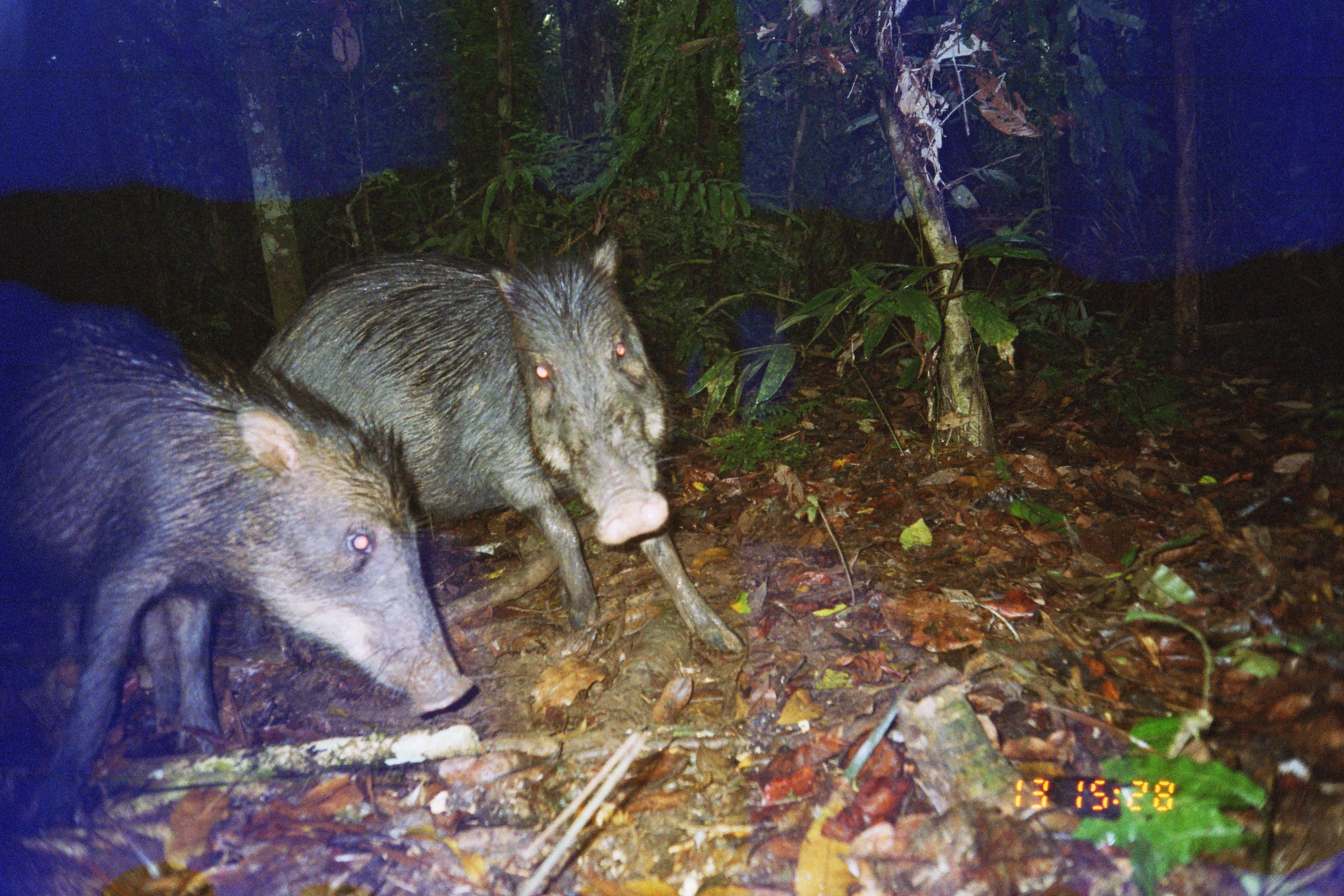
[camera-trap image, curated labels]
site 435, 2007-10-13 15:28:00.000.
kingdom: Animalia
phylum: Chordata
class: Mammalia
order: Artiodactyla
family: Tayassuidae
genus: Tayassu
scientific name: Tayassu pecari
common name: white-lipped peccary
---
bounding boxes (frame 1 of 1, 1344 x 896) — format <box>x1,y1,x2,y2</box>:
tayassu pecari: <box>0,288,475,829</box>; <box>234,233,748,657</box>; <box>57,581,220,759</box>